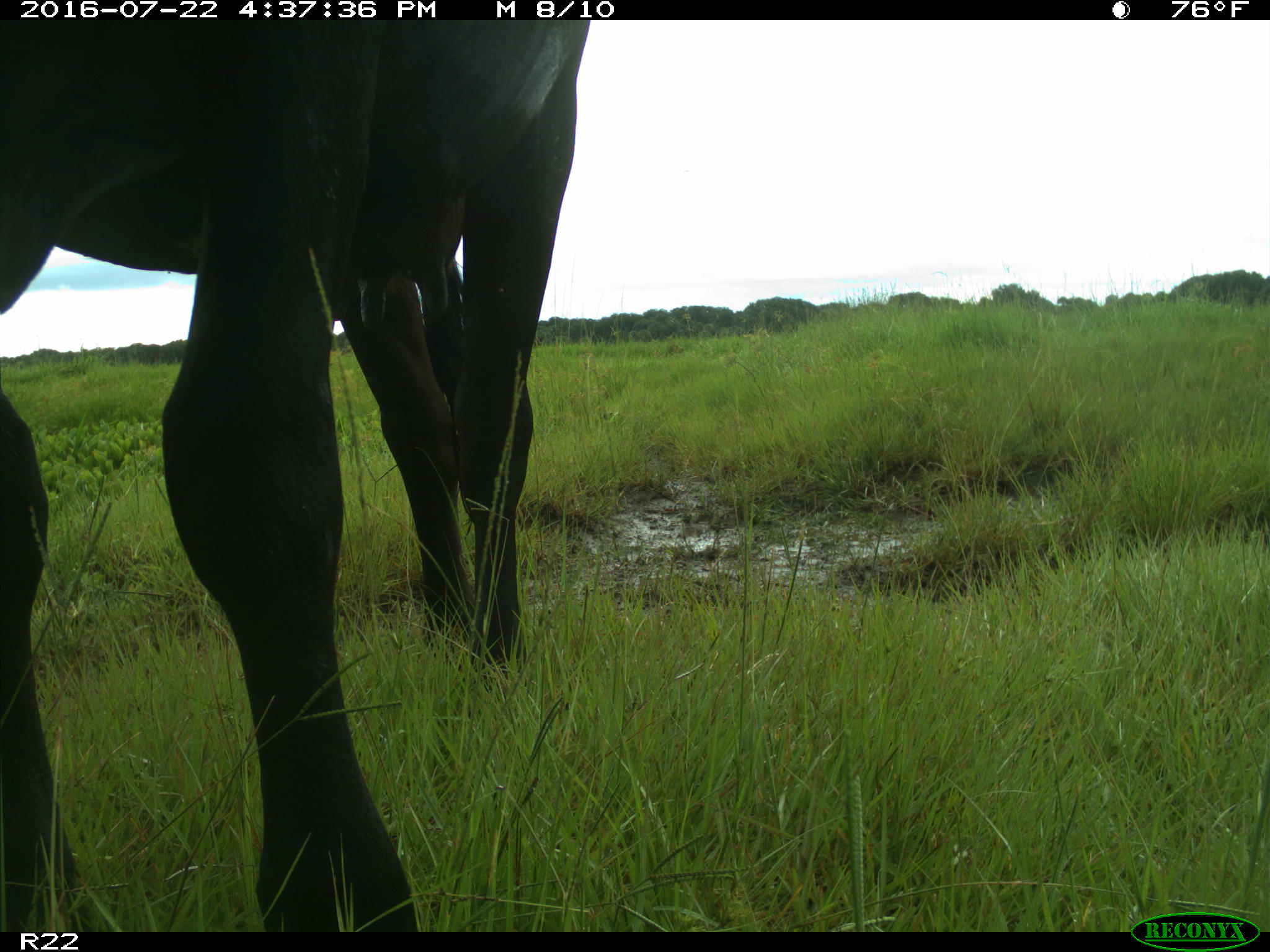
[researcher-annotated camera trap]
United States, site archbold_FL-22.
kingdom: Animalia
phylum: Chordata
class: Mammalia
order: Artiodactyla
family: Bovidae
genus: Bos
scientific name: Bos taurus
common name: domestic cow